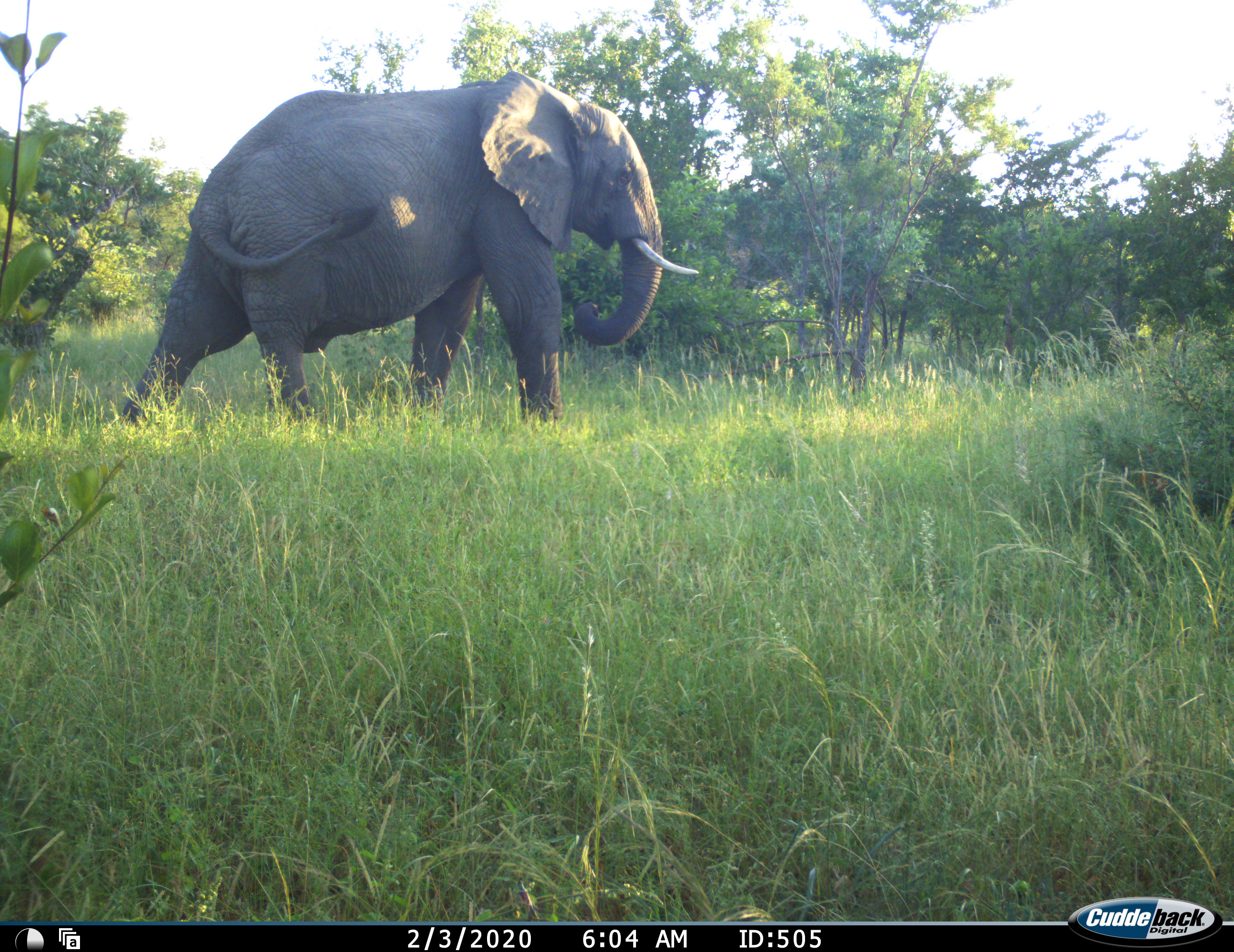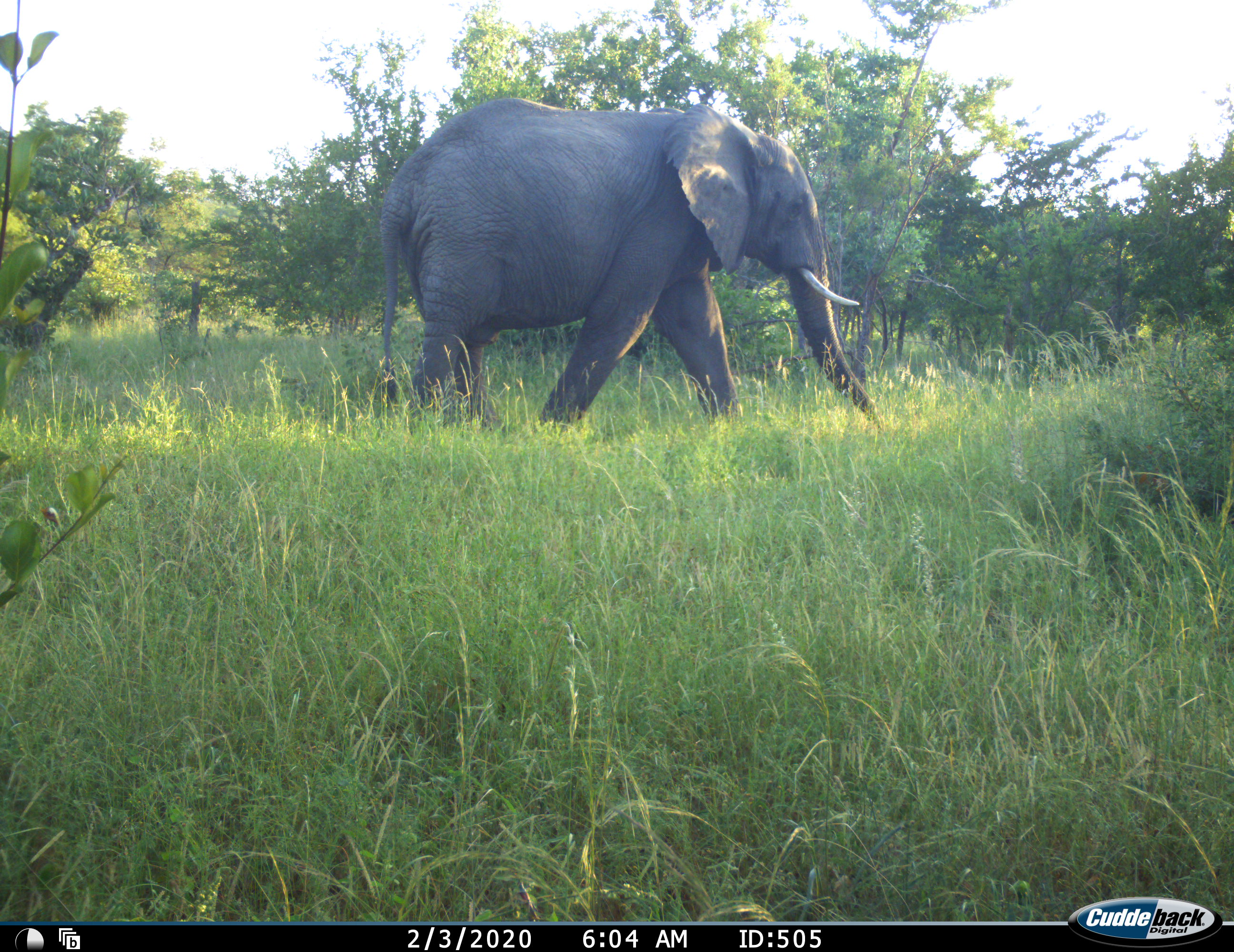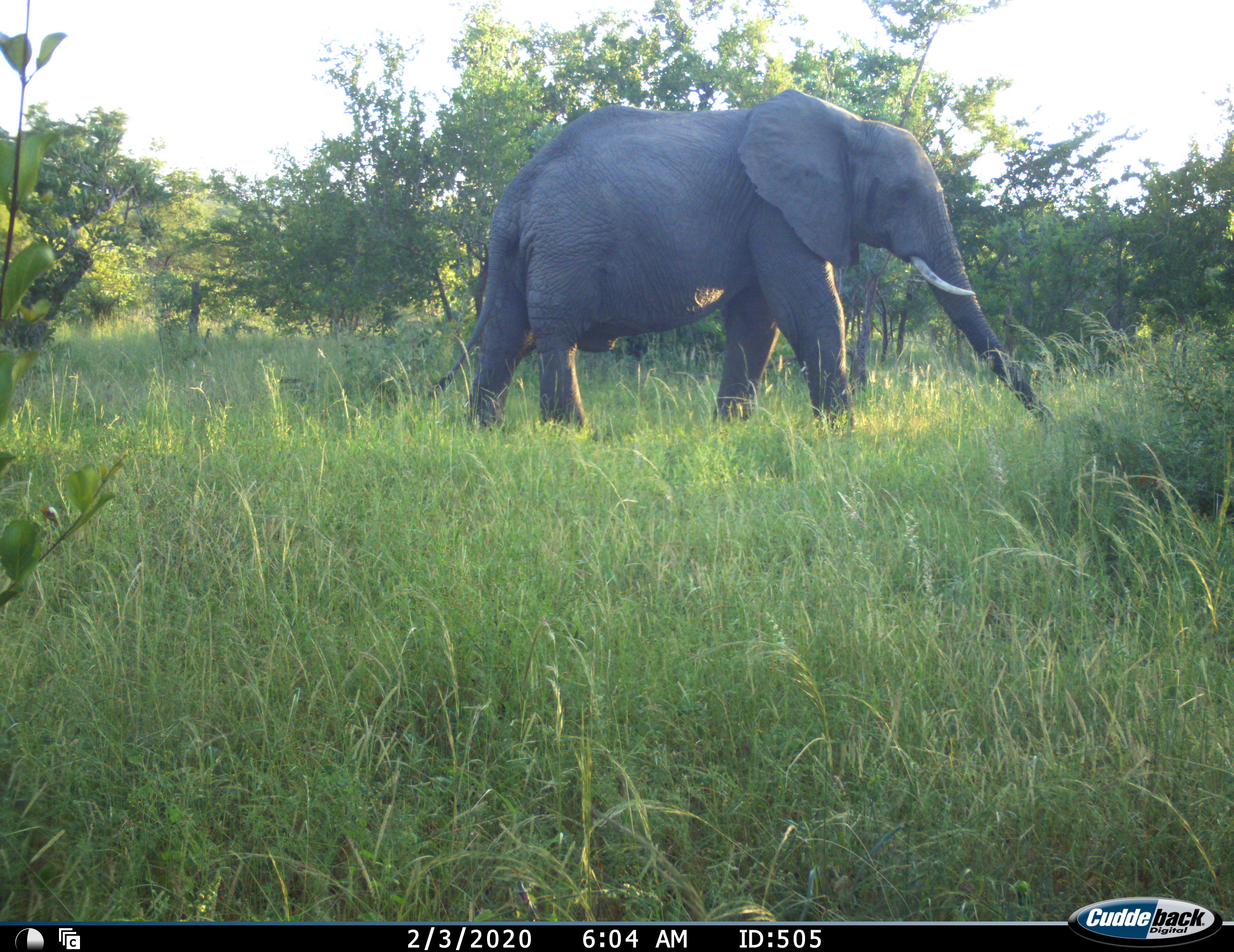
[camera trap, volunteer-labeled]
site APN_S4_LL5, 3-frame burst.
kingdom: Animalia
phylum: Chordata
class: Mammalia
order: Proboscidea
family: Elephantidae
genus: Loxodonta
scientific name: Loxodonta africana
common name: african bush elephant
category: elephant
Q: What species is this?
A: Elephant (african bush elephant) (Loxodonta africana).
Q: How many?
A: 1.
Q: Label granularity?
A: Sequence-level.